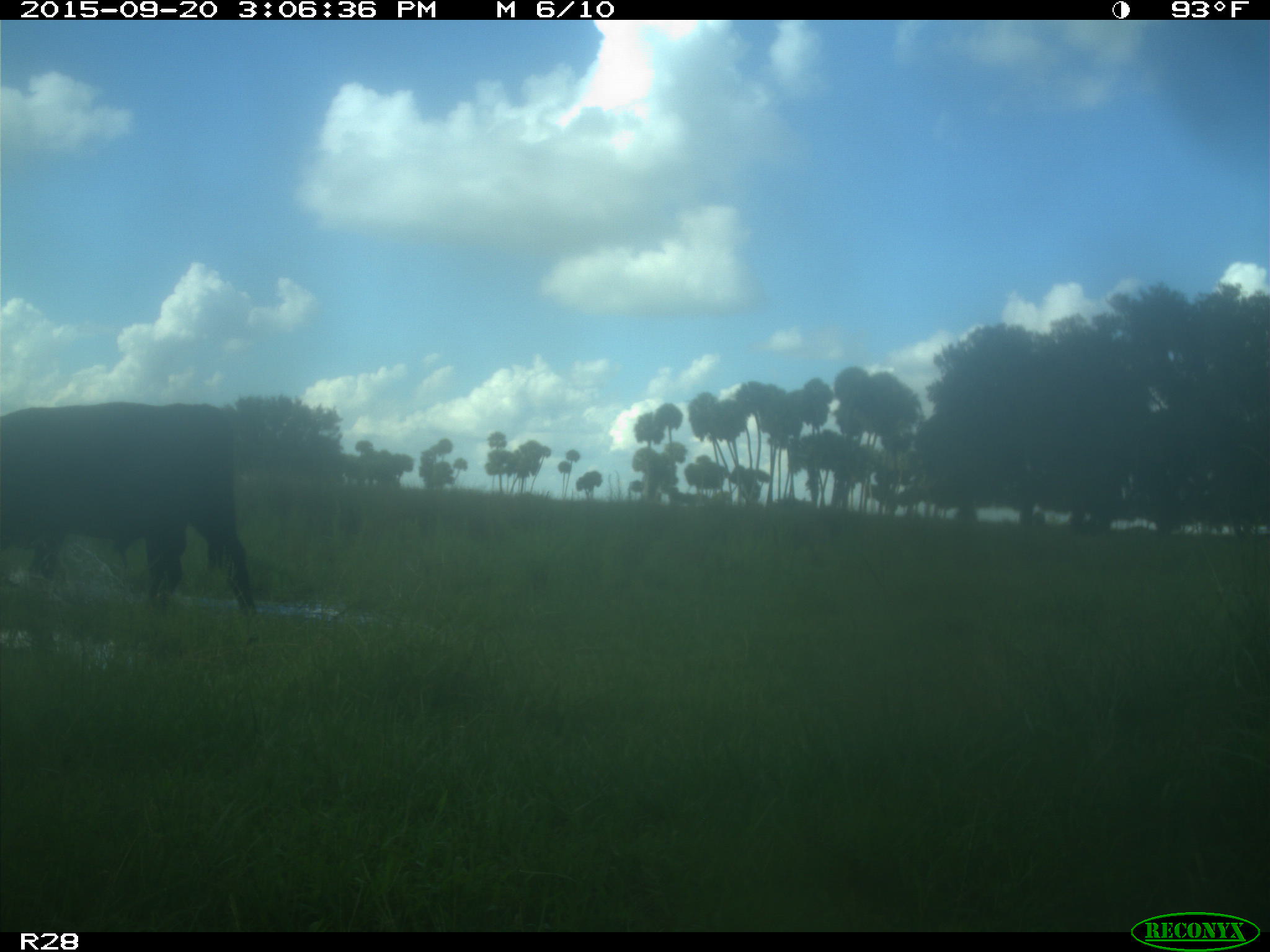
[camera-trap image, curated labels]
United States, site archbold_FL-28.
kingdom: Animalia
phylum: Chordata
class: Mammalia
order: Artiodactyla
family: Bovidae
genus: Bos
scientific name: Bos taurus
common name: domestic cow